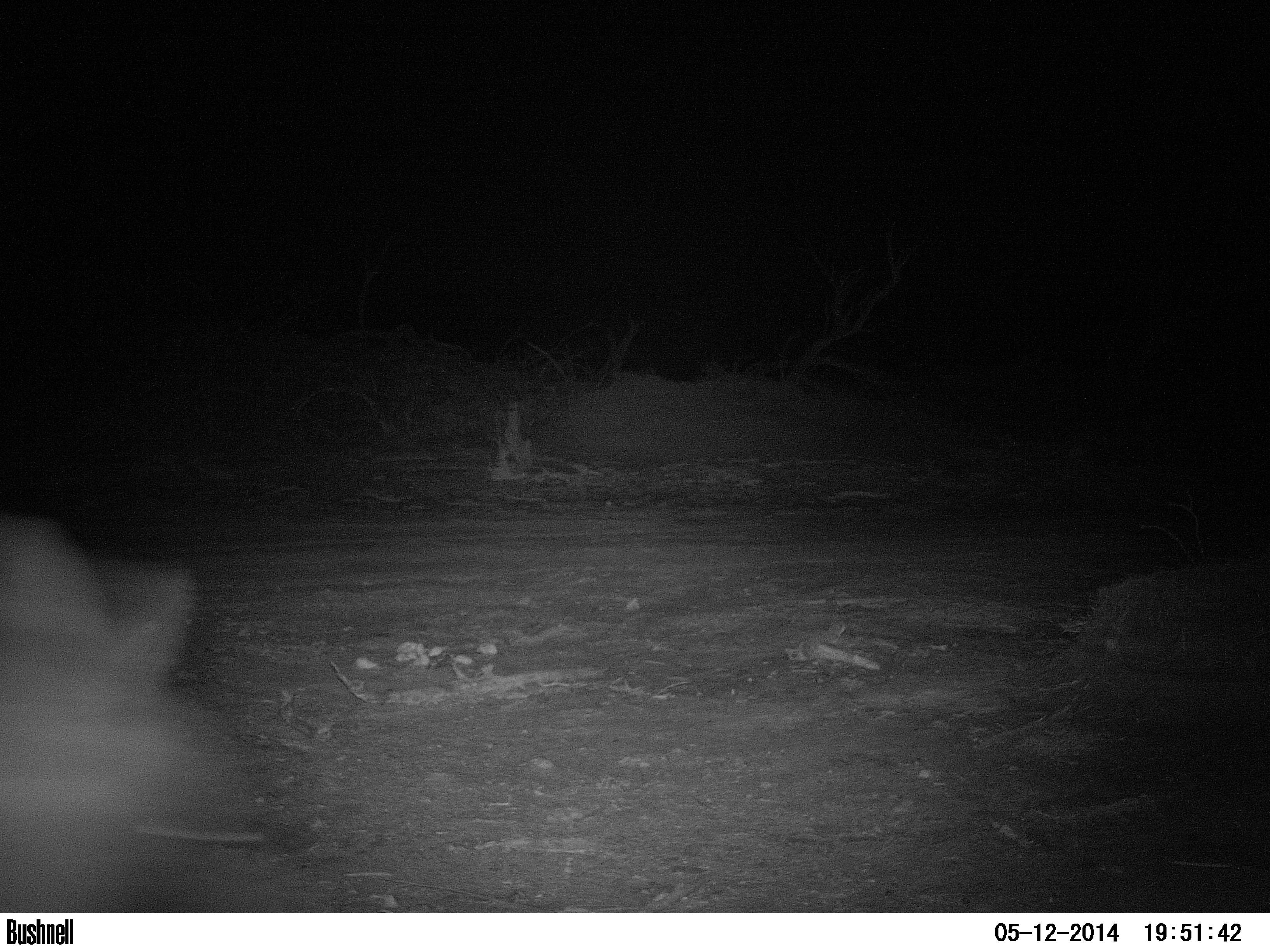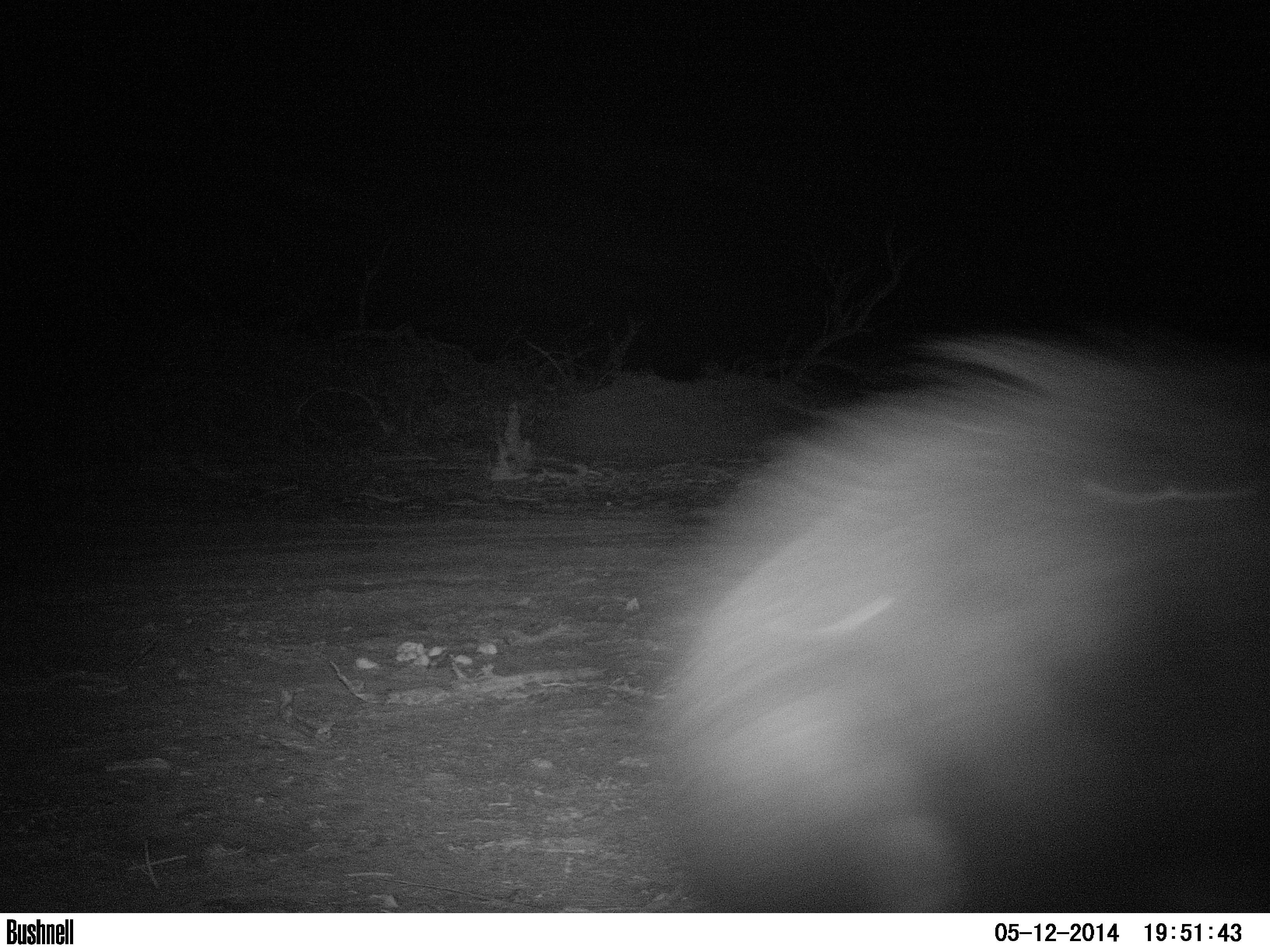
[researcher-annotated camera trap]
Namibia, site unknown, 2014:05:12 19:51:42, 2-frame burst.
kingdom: Animalia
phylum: Chordata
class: Mammalia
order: Carnivora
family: Hyaenidae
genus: Parahyaena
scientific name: Parahyaena brunnea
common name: brown hyena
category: hyaena brunnea